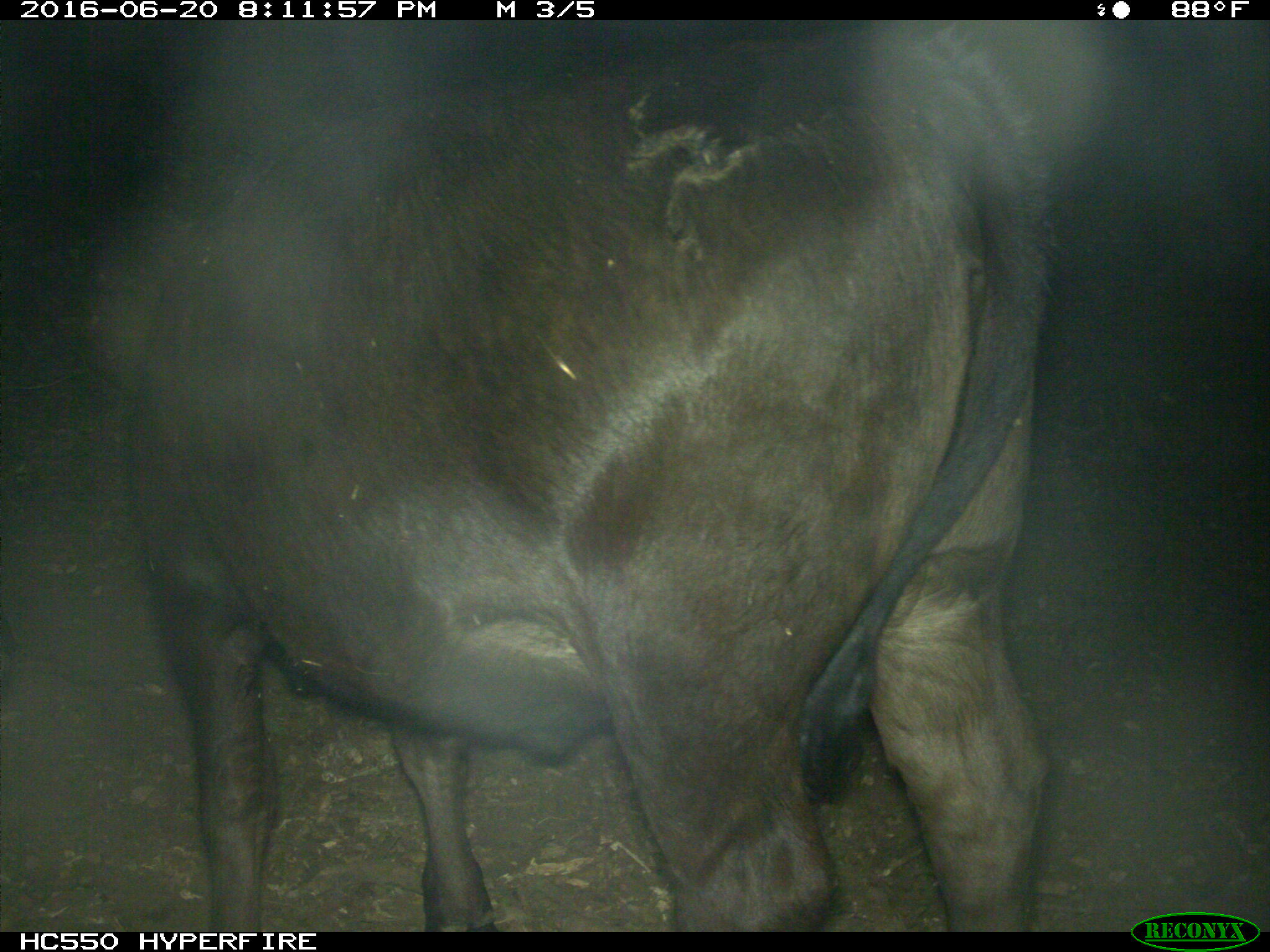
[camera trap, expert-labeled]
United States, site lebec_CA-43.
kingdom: Animalia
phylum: Chordata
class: Mammalia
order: Artiodactyla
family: Bovidae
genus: Bos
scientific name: Bos taurus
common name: domestic cow